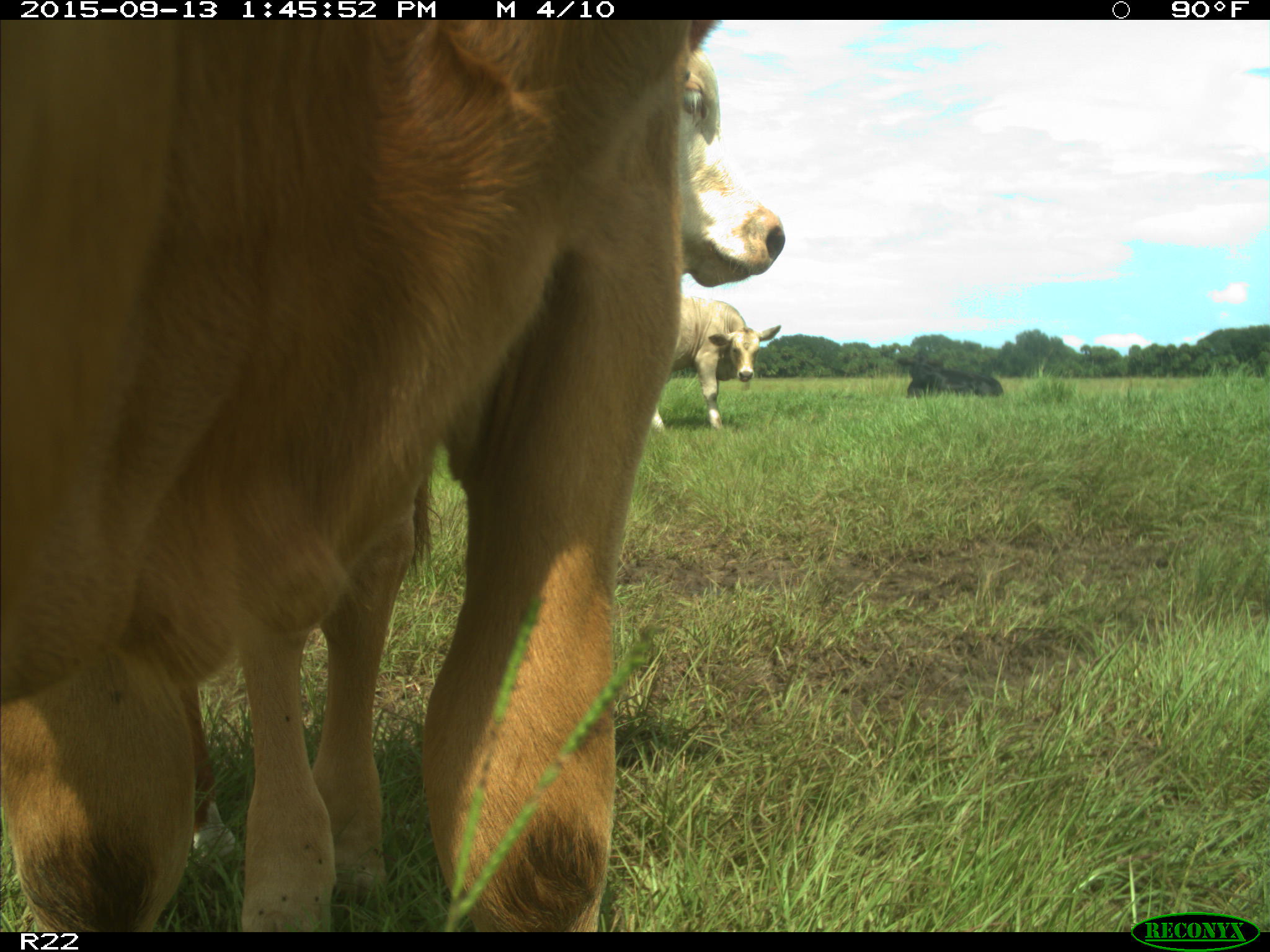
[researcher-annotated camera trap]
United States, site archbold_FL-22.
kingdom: Animalia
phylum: Chordata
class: Mammalia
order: Artiodactyla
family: Bovidae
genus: Bos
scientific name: Bos taurus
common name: domestic cow